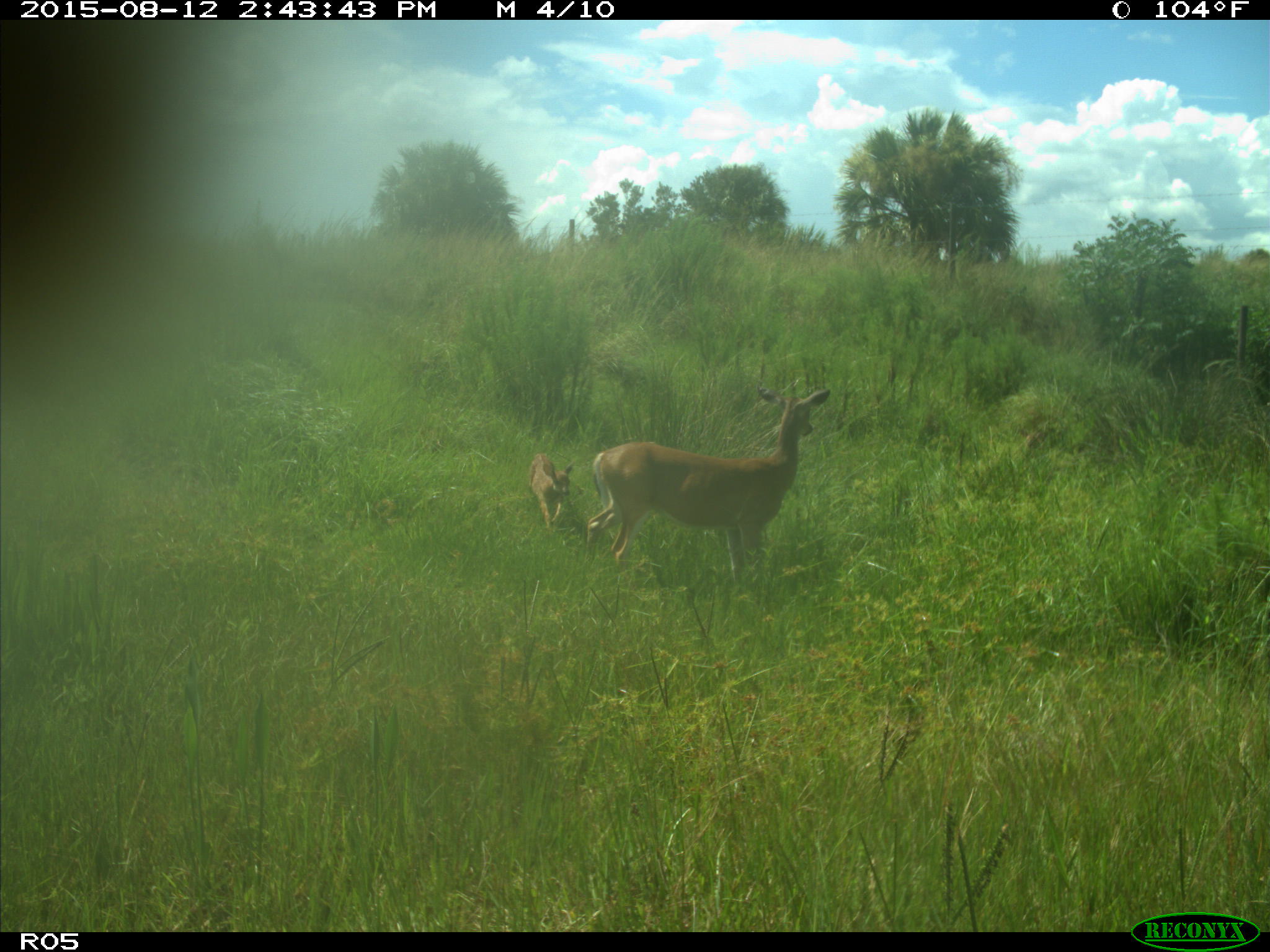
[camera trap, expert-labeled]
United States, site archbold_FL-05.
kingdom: Animalia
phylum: Chordata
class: Mammalia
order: Artiodactyla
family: Cervidae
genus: Odocoileus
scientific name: Odocoileus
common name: deer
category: unidentified deer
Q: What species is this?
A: Unidentified deer (deer) (Odocoileus).